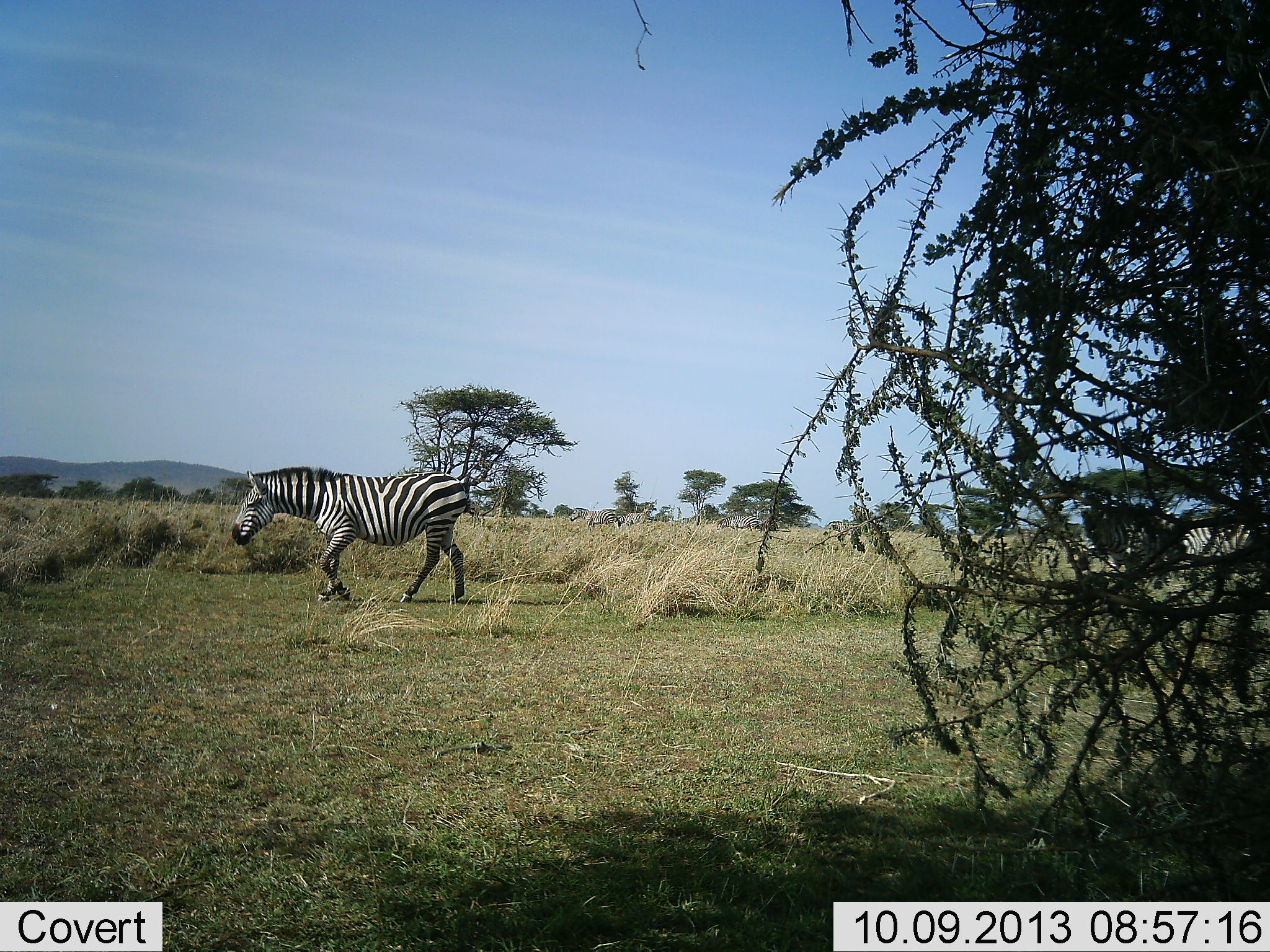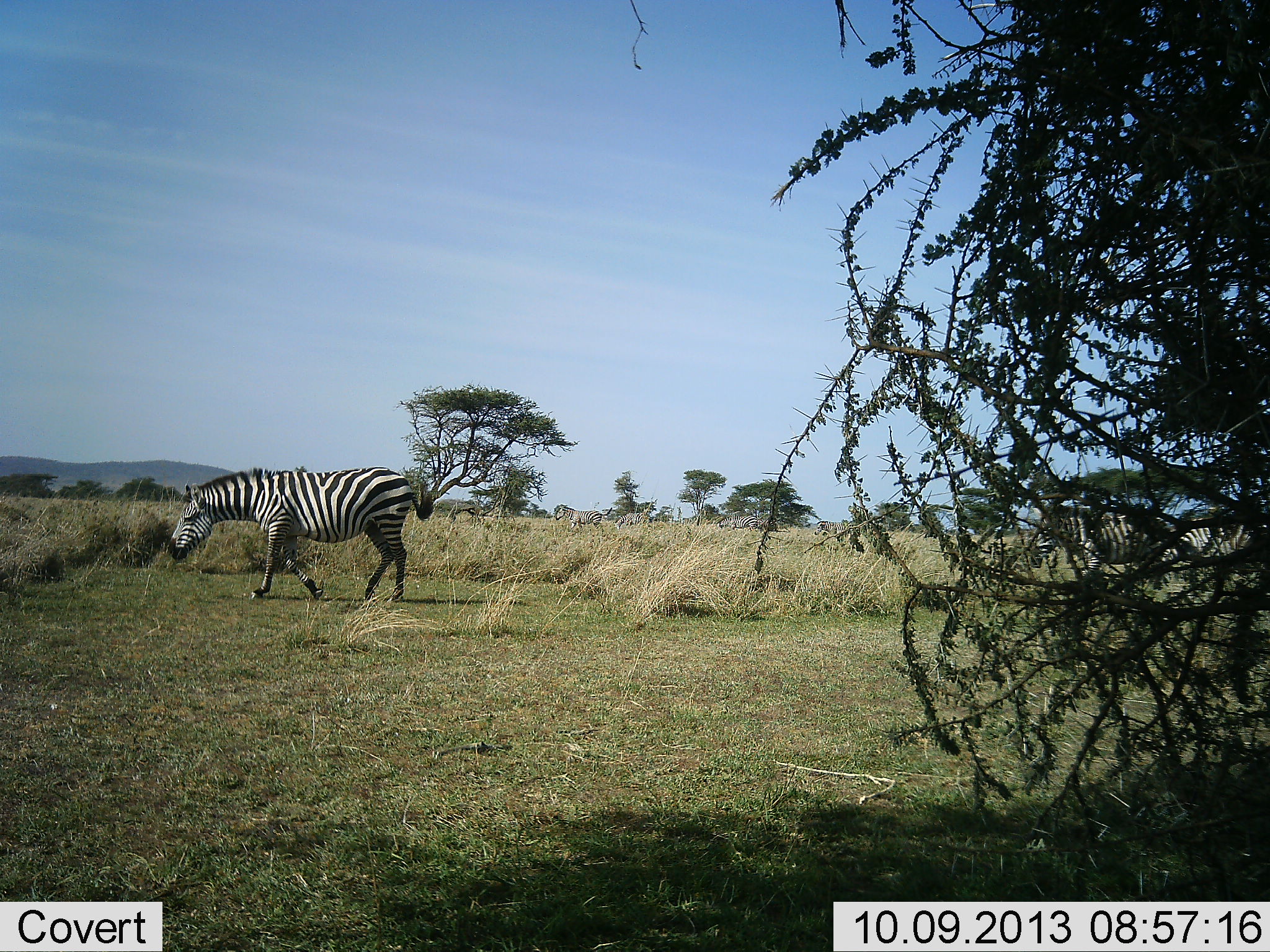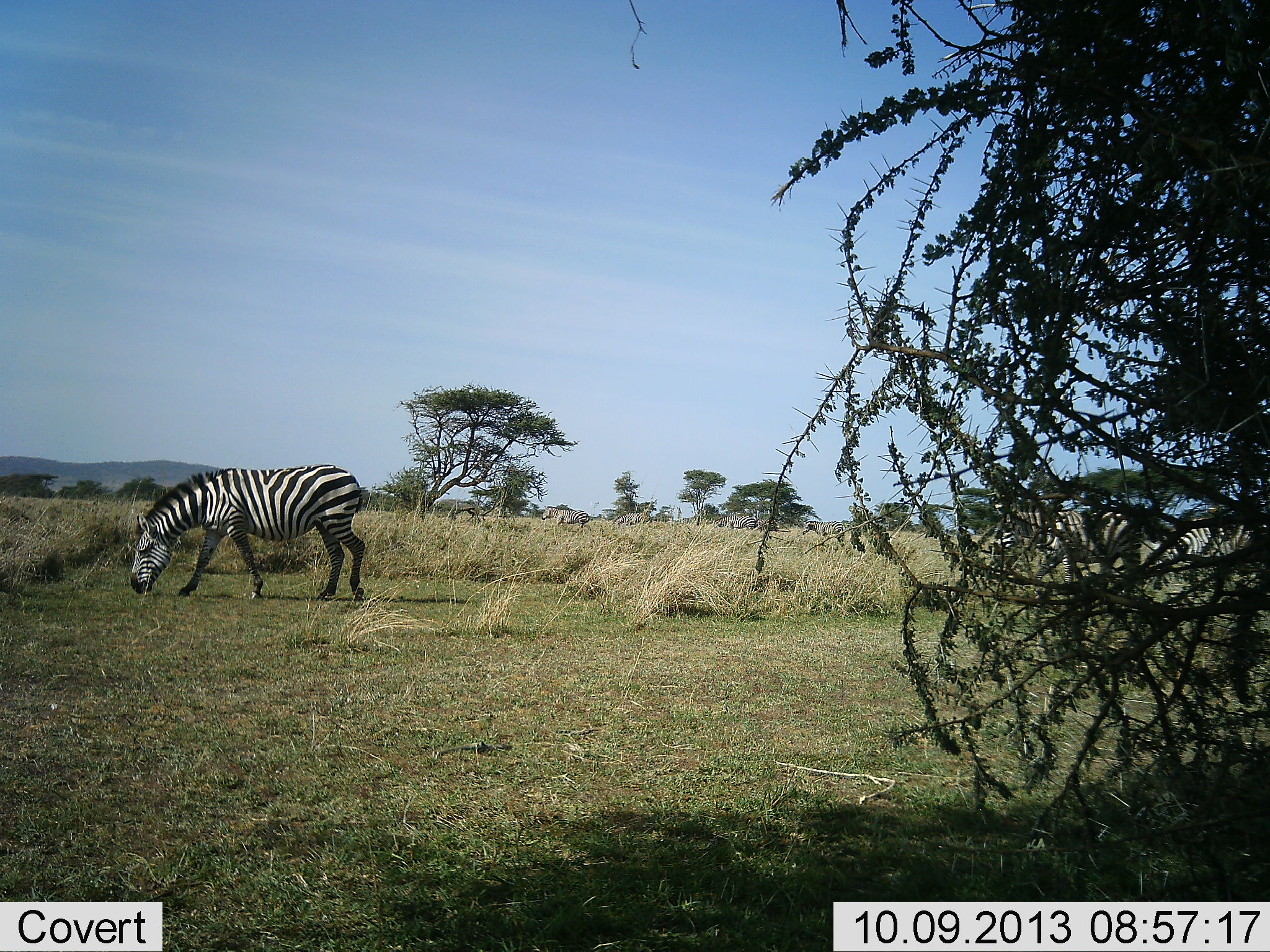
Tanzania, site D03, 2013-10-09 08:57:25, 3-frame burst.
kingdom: Animalia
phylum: Chordata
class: Mammalia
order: Perissodactyla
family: Equidae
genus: Equus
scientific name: Equus quagga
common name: plains zebra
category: zebra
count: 7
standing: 10%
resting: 0%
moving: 90%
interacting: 0%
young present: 0%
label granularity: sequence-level